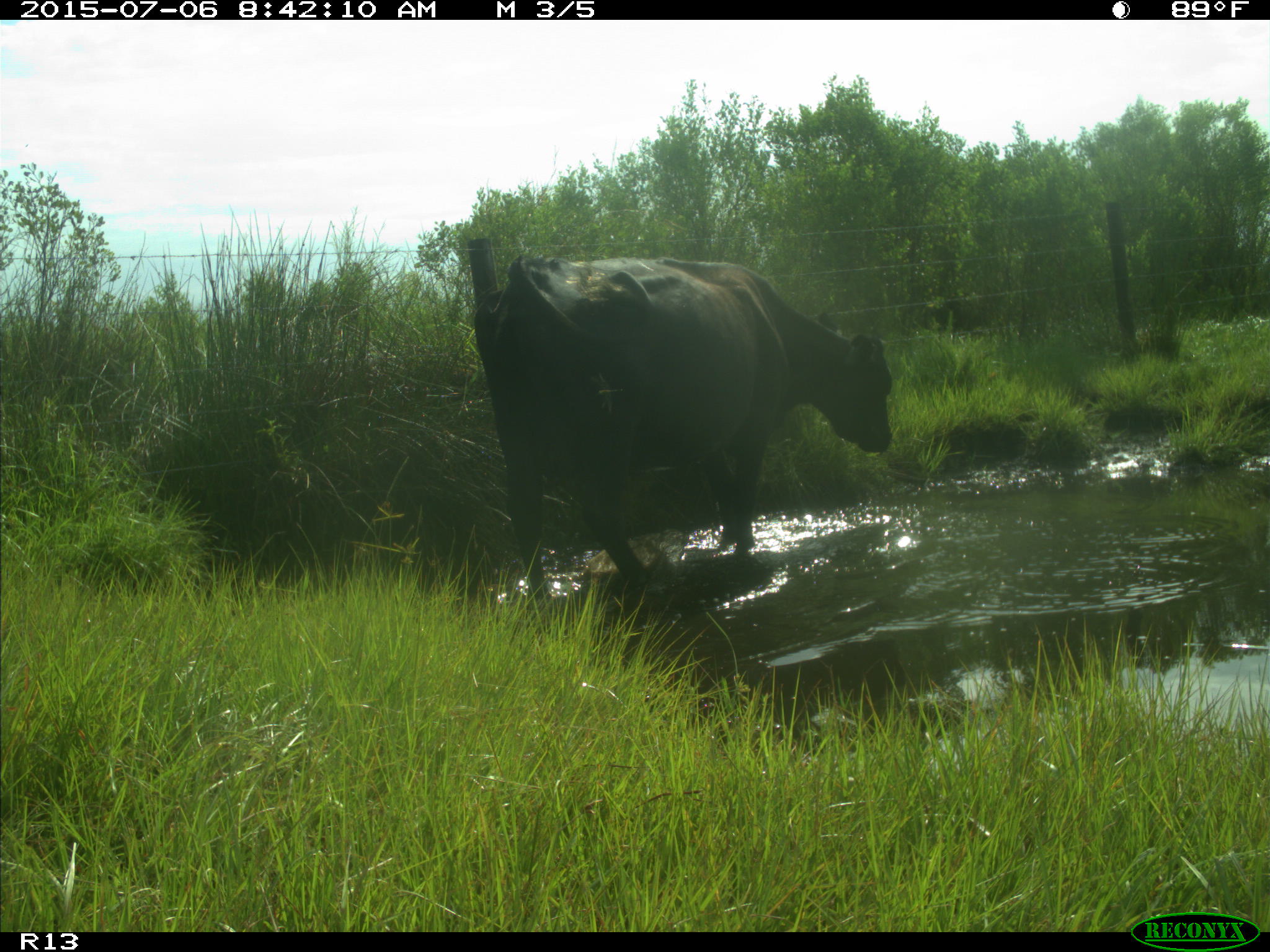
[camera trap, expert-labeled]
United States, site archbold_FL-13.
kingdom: Animalia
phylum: Chordata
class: Mammalia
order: Artiodactyla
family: Bovidae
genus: Bos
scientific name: Bos taurus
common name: domestic cow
Bos taurus (domestic cow).